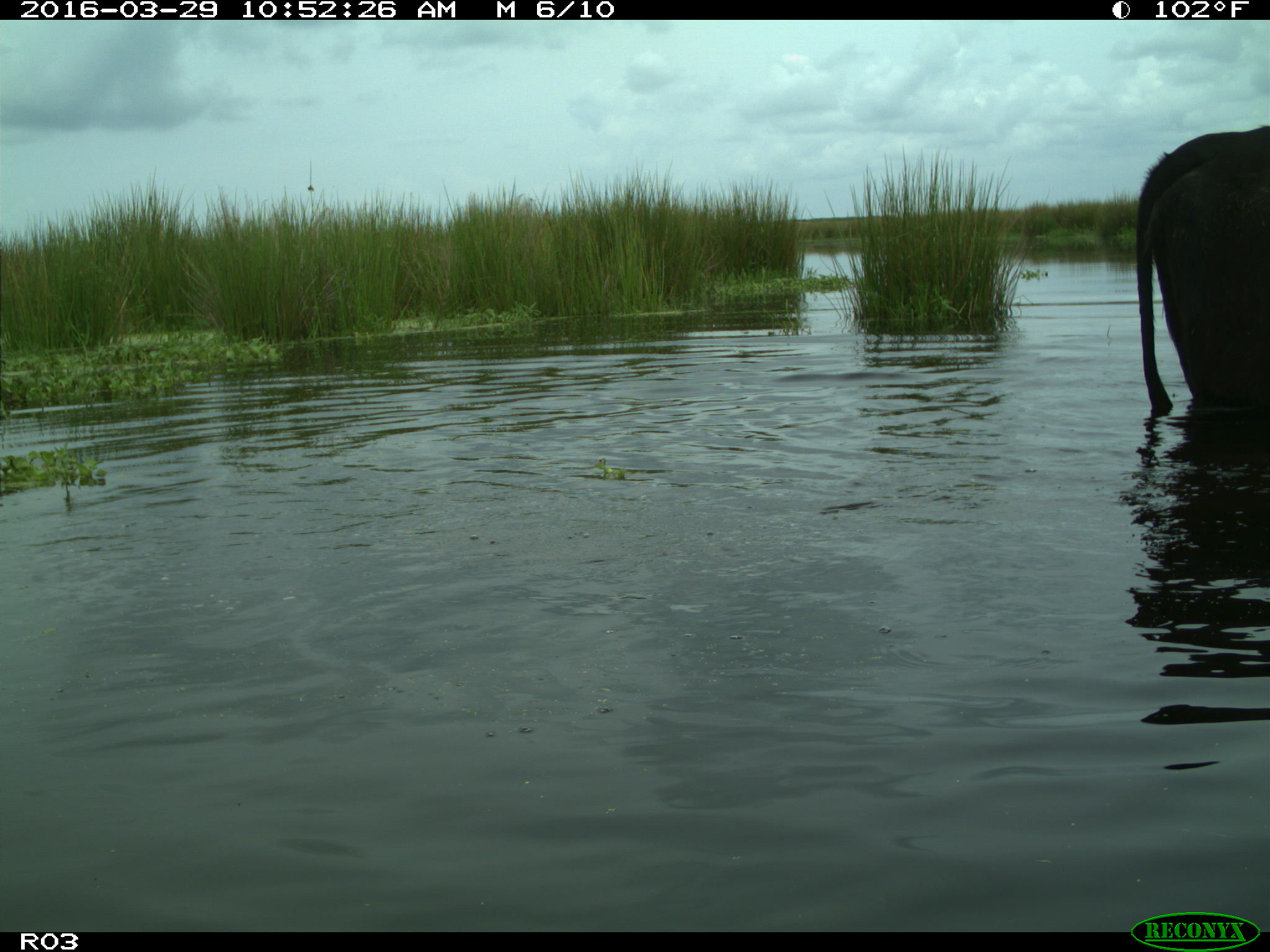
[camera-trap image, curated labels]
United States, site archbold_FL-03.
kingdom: Animalia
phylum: Chordata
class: Mammalia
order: Artiodactyla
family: Bovidae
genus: Bos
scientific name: Bos taurus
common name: domestic cow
Bos taurus (domestic cow).